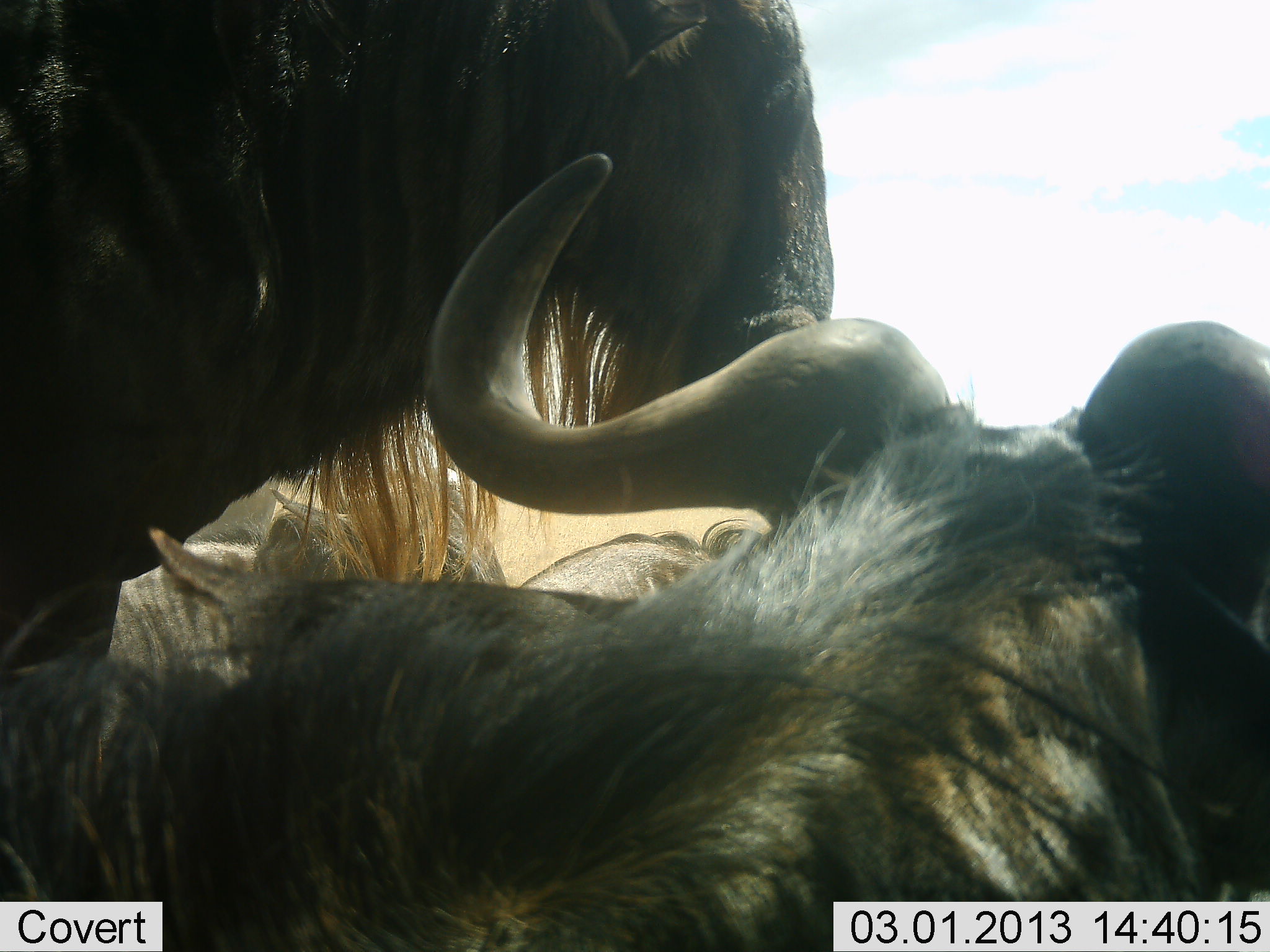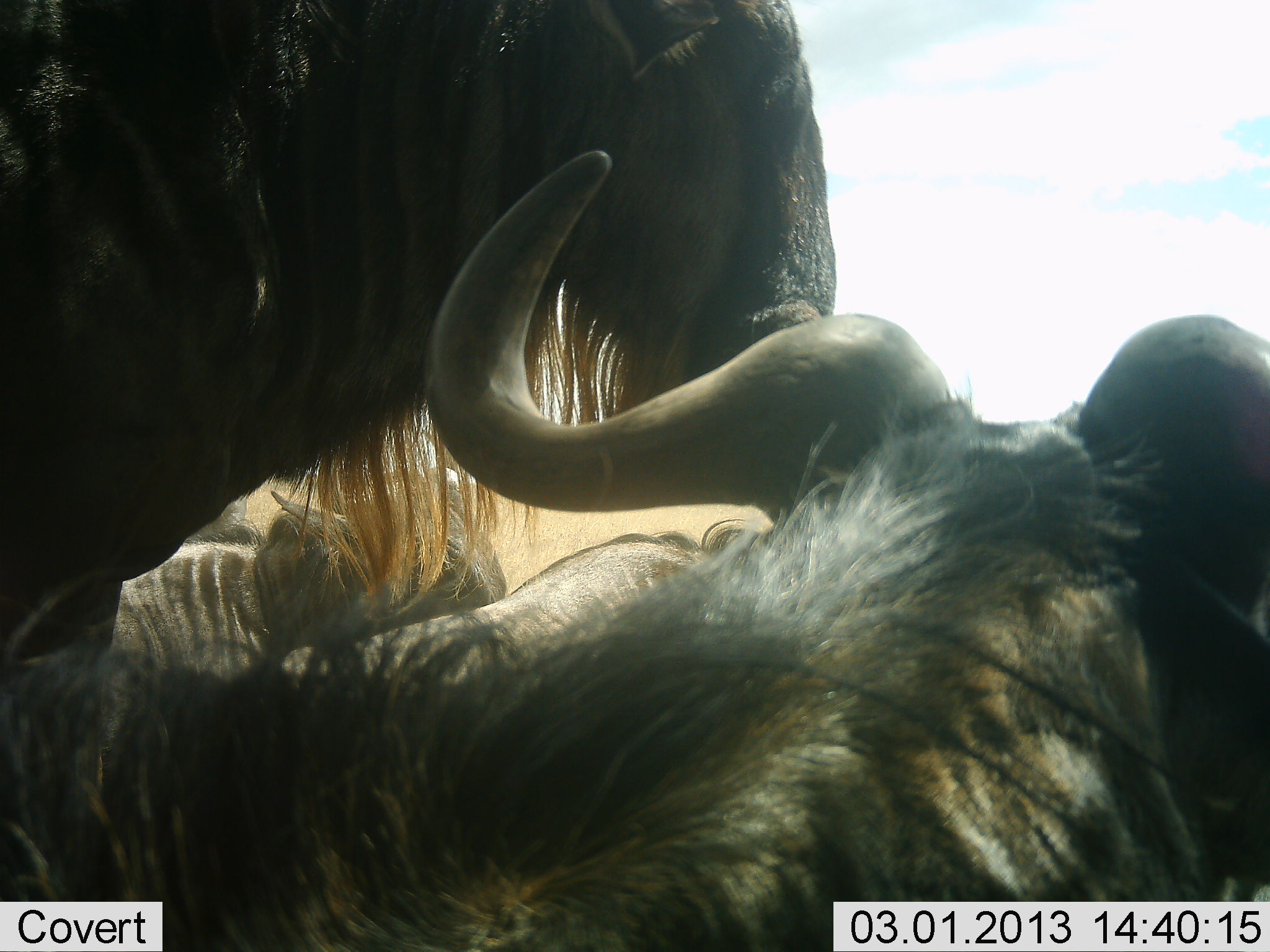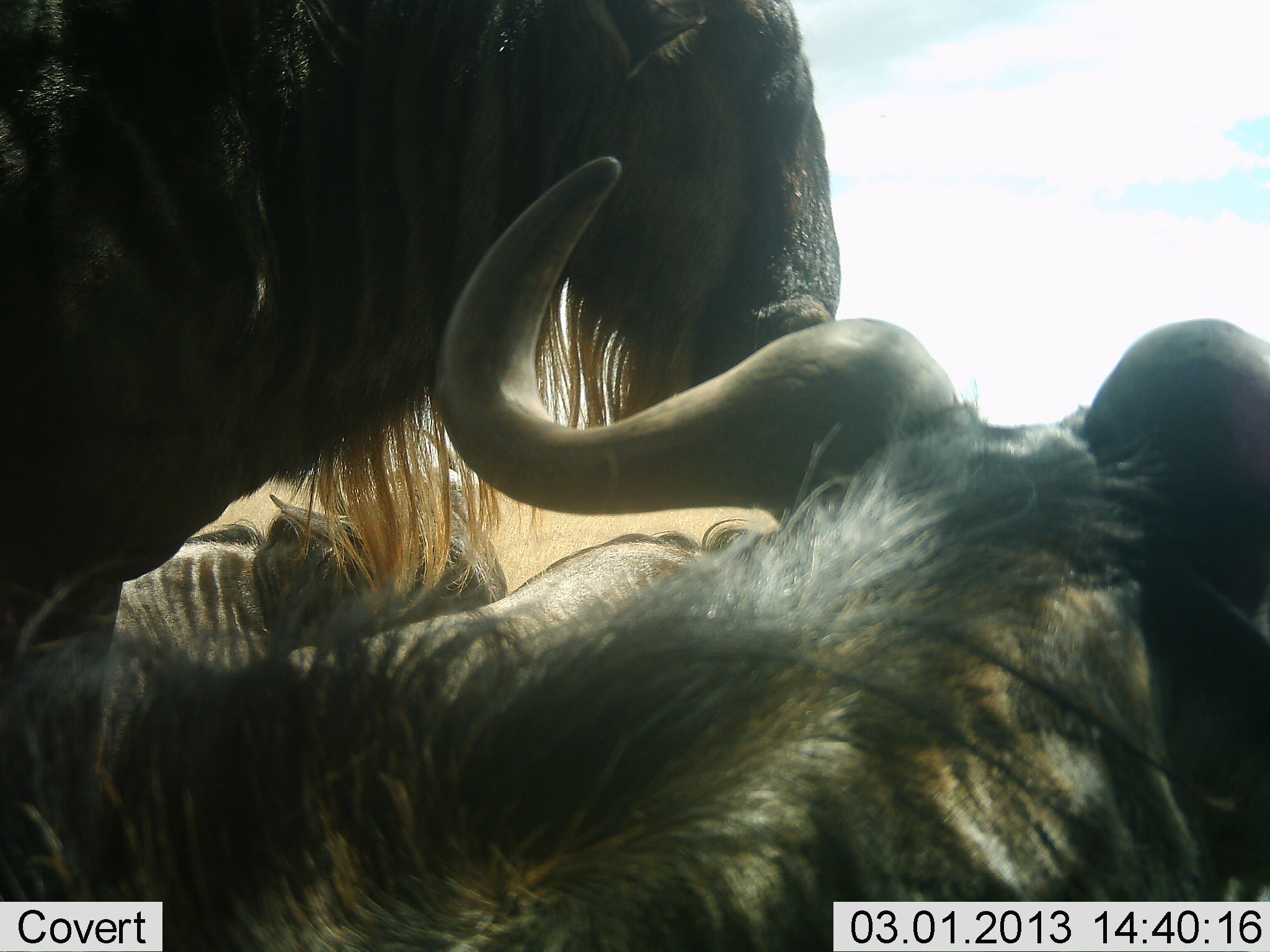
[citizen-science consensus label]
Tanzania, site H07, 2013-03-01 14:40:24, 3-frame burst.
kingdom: Animalia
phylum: Chordata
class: Mammalia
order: Artiodactyla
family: Bovidae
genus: Connochaetes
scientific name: Connochaetes taurinus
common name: blue wildebeest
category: wildebeest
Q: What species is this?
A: Wildebeest (blue wildebeest) (Connochaetes taurinus).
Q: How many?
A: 5.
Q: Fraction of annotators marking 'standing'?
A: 68%.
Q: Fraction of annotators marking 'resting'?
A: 80%.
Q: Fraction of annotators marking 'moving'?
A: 12%.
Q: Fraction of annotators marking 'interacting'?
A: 12%.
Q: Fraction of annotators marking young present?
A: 0%.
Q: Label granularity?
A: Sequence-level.